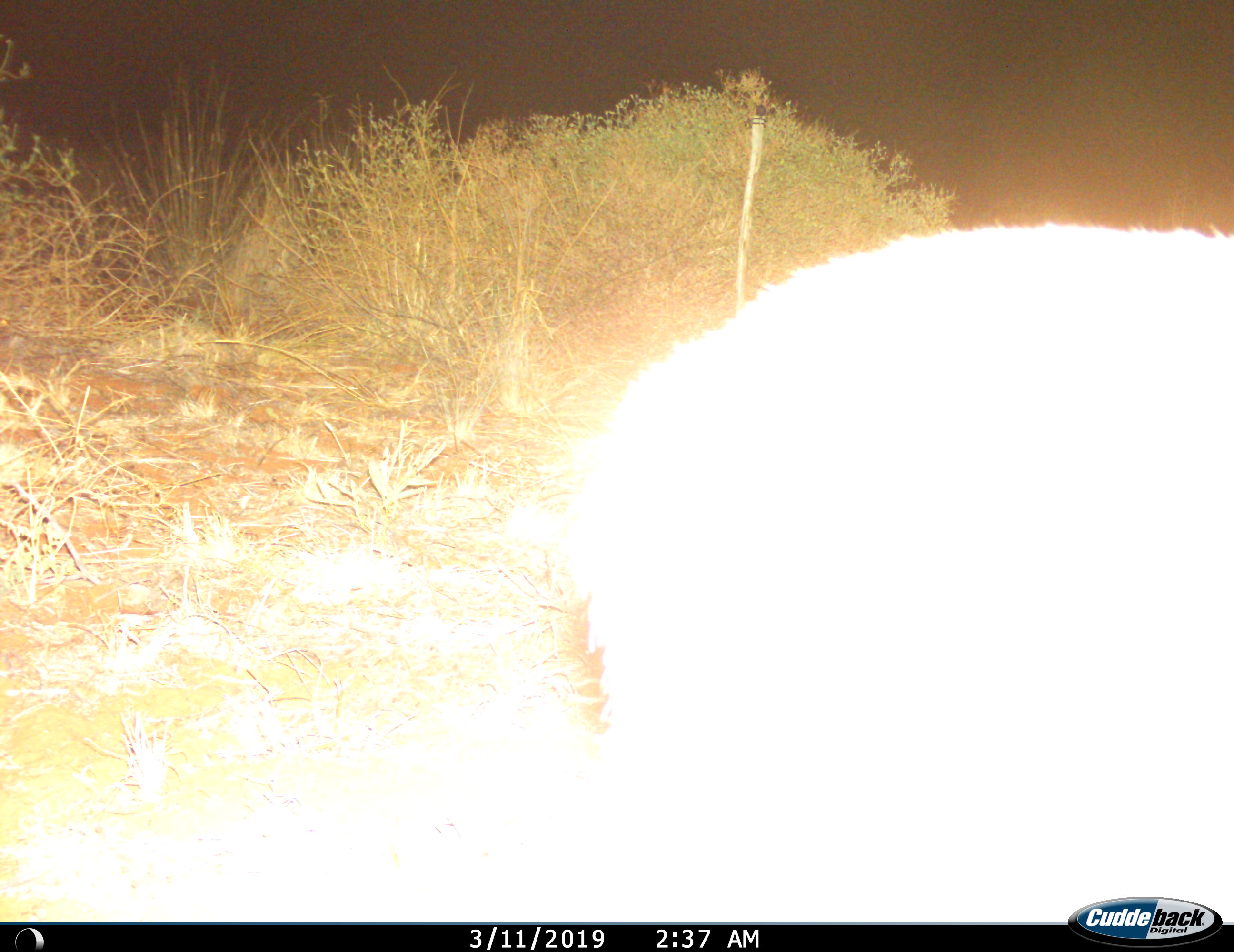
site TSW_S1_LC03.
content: unidentified animal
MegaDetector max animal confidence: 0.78